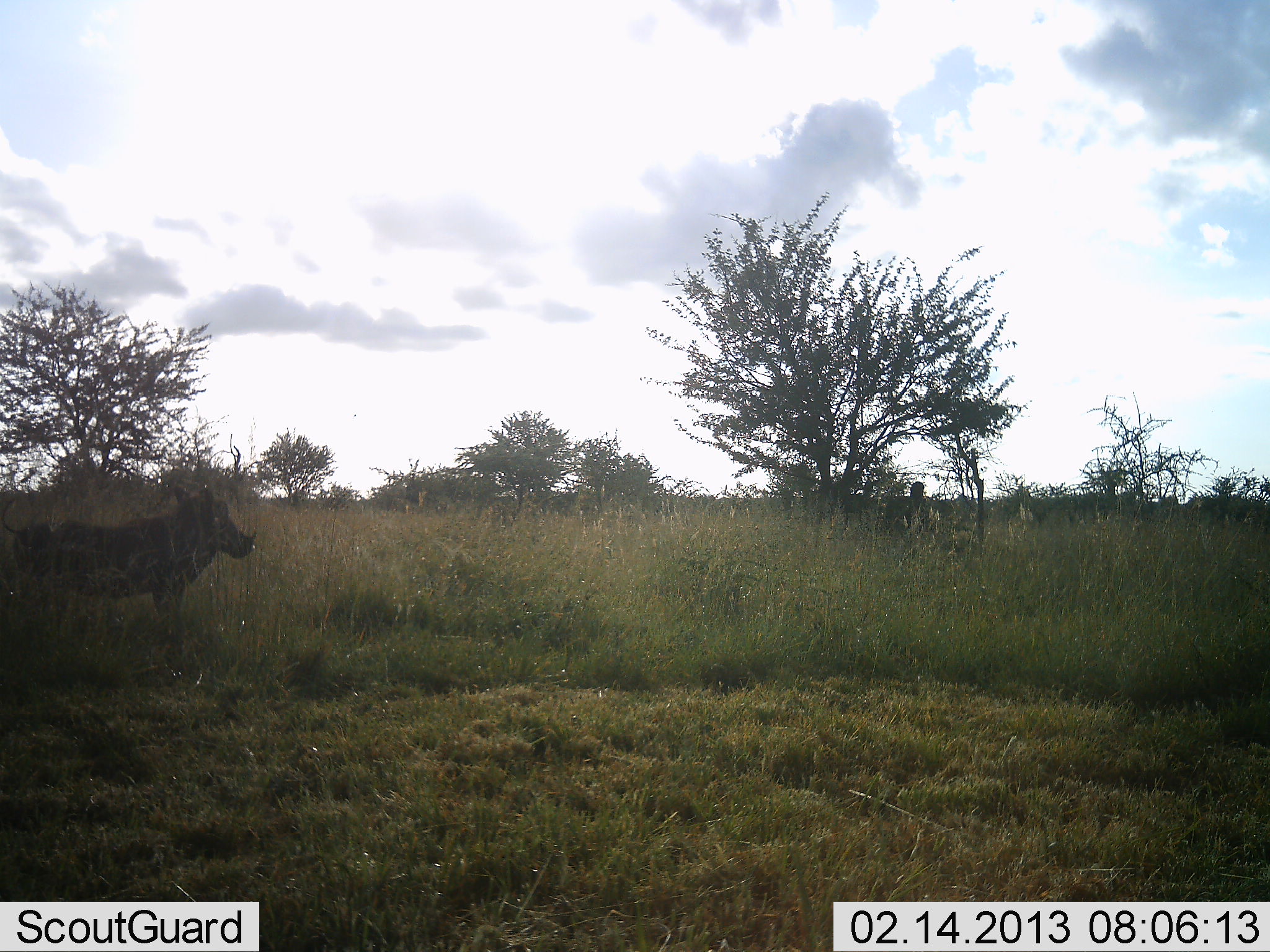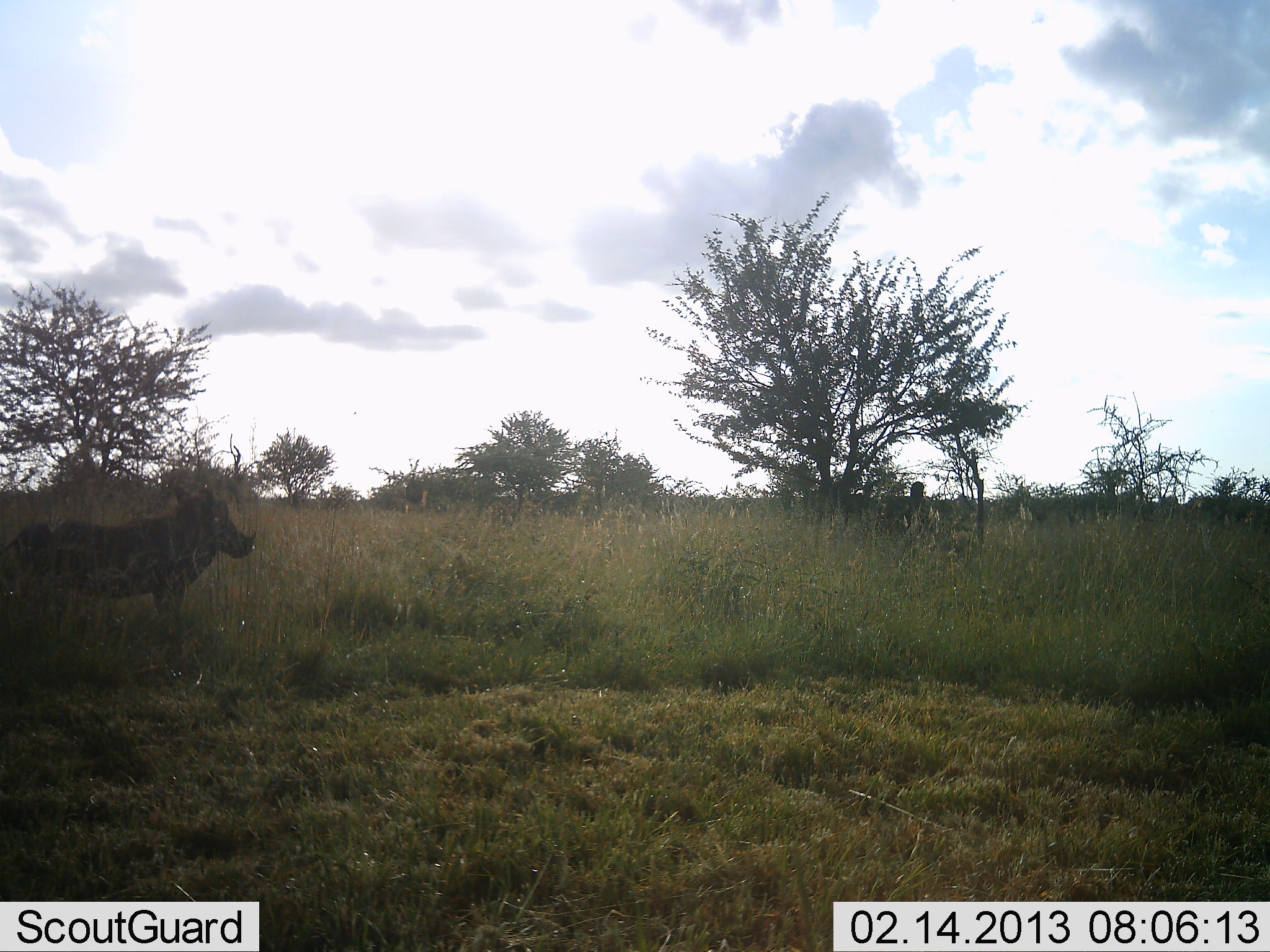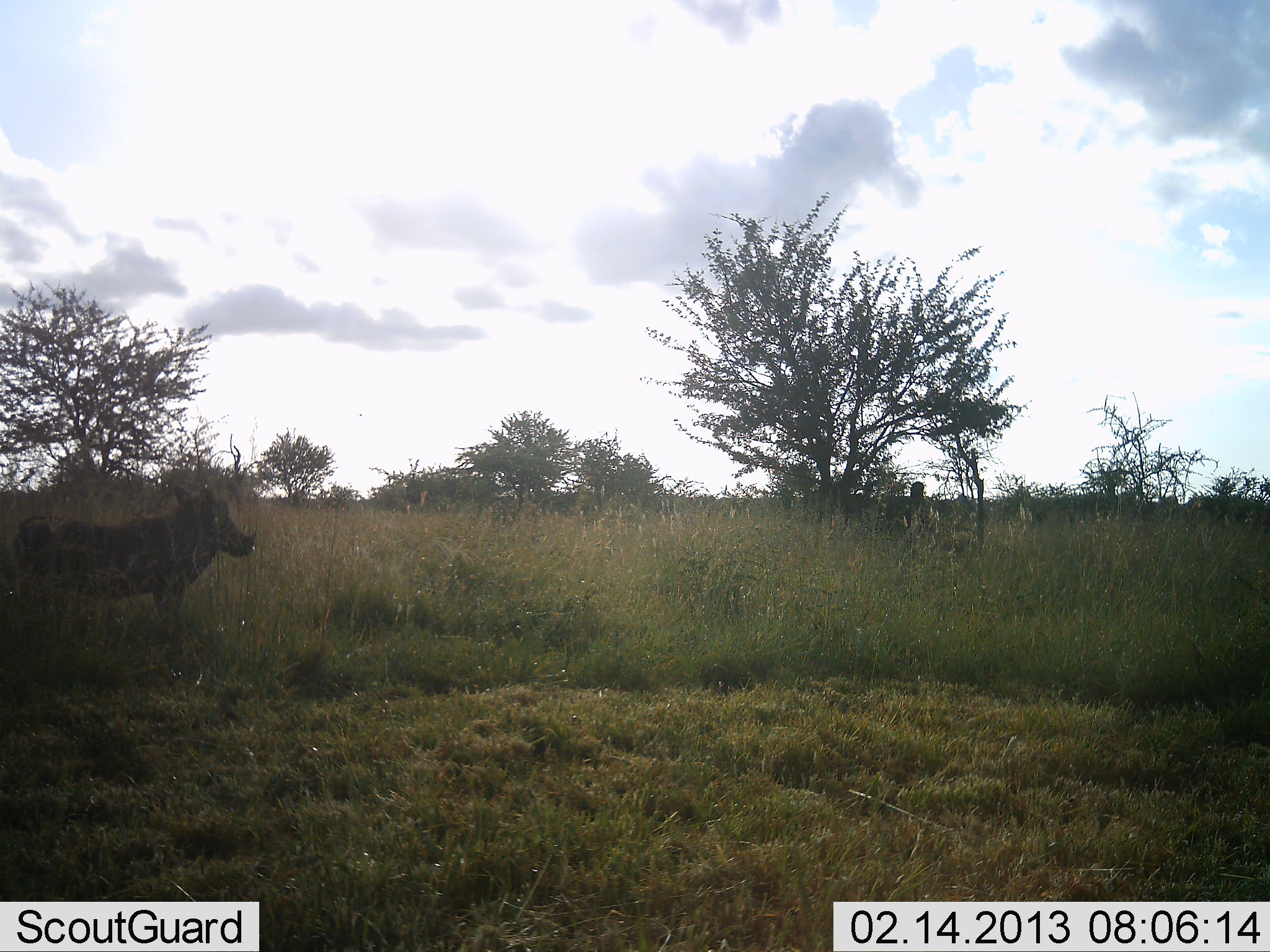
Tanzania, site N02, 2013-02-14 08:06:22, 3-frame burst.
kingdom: Animalia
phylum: Chordata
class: Mammalia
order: Artiodactyla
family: Suidae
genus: Phacochoerus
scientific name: Phacochoerus africanus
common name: warthog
Warthog (Phacochoerus africanus), count 1. Behavior (volunteer vote fractions): standing 97%, resting 3%, moving 3%, interacting 0%. Young present (vote fraction): 3%. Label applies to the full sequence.